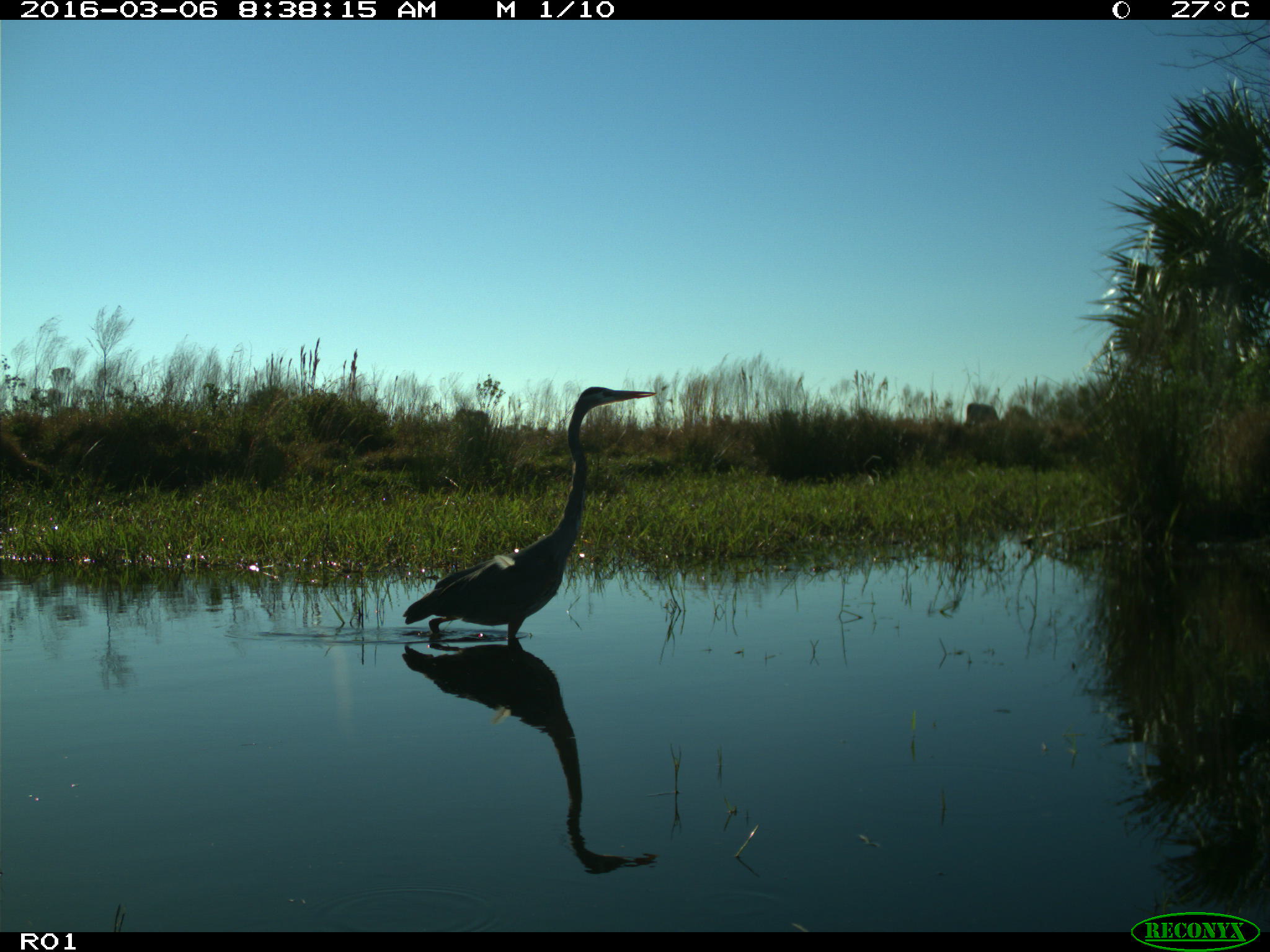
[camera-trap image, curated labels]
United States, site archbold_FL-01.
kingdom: Animalia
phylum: Chordata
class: Aves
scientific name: Aves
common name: birds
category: unidentified bird